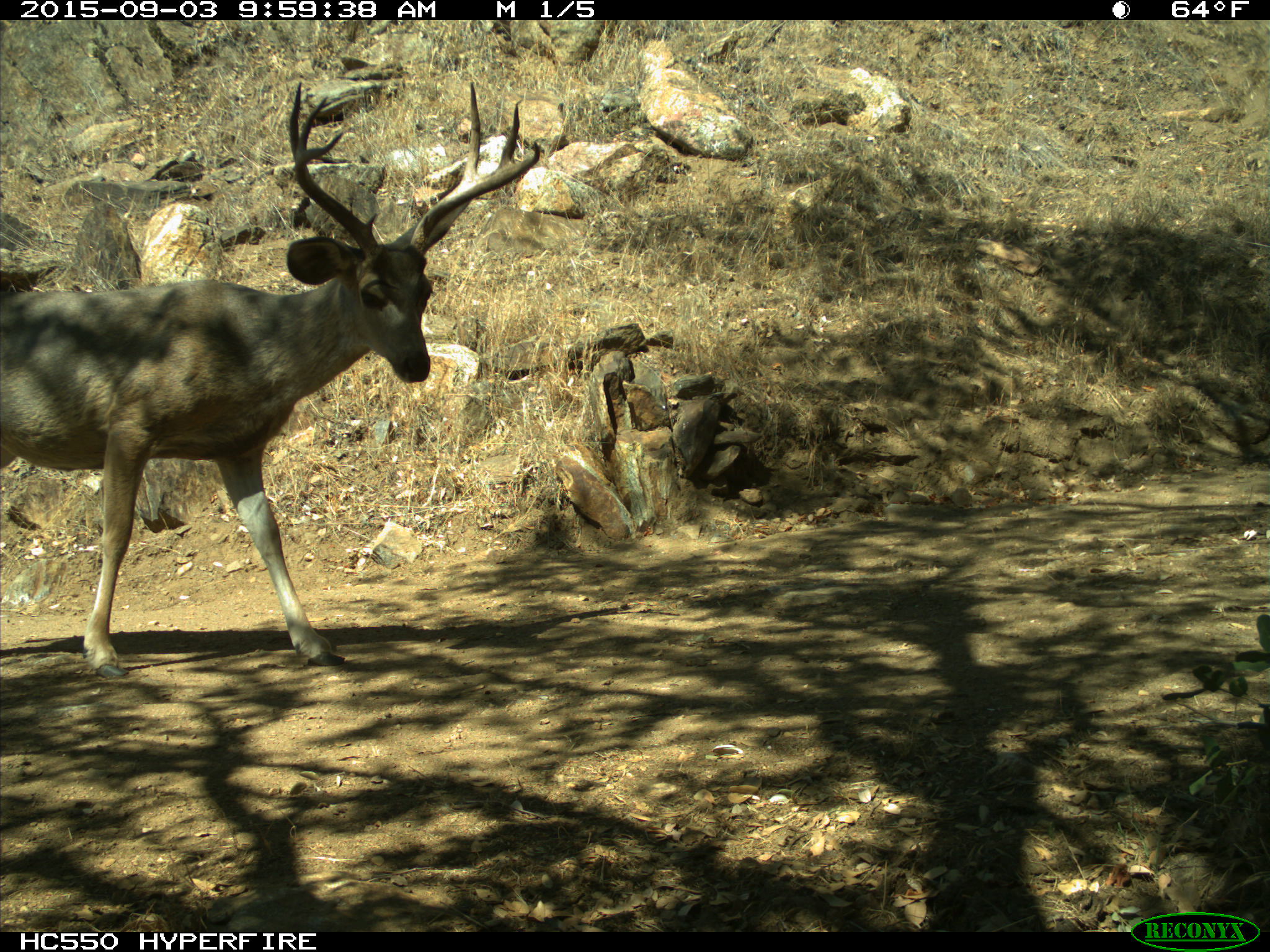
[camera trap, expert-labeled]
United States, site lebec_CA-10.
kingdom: Animalia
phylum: Chordata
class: Mammalia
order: Artiodactyla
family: Cervidae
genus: Odocoileus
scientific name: Odocoileus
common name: deer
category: unidentified deer